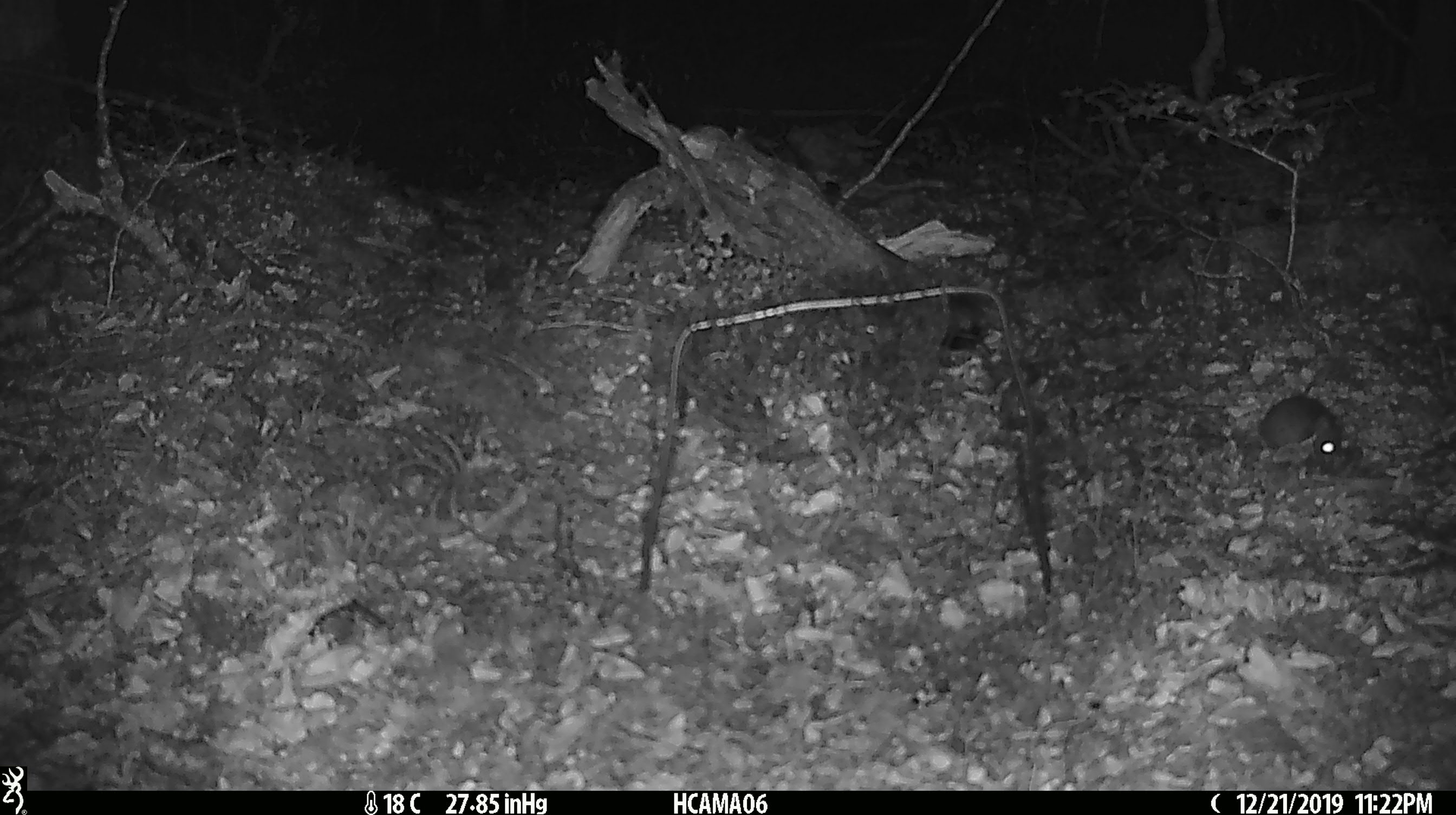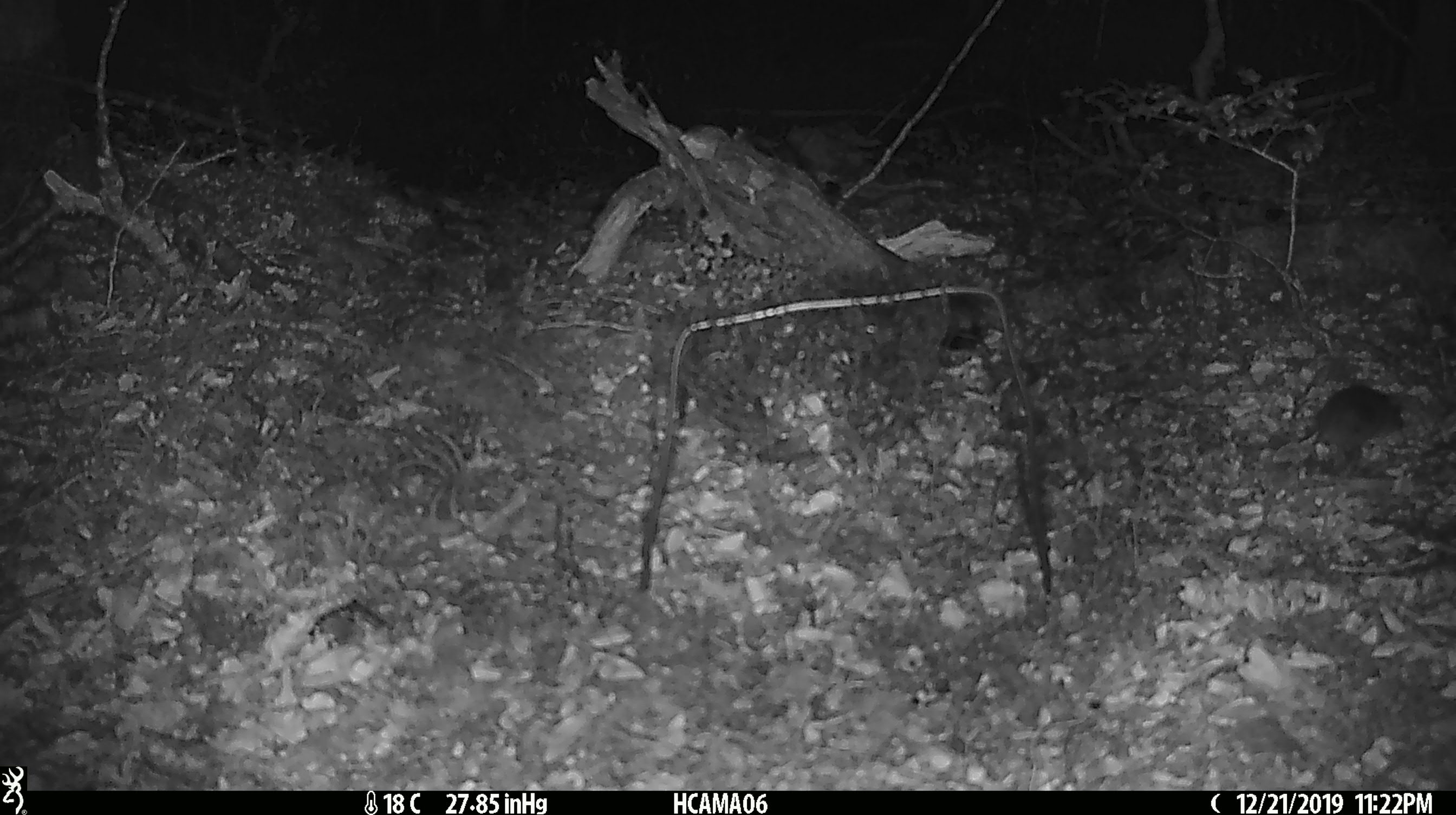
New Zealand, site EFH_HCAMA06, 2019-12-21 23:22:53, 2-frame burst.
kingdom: Animalia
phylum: Chordata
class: Mammalia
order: Rodentia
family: Muridae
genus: Mus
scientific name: Mus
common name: mouse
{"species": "mouse (Mus)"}